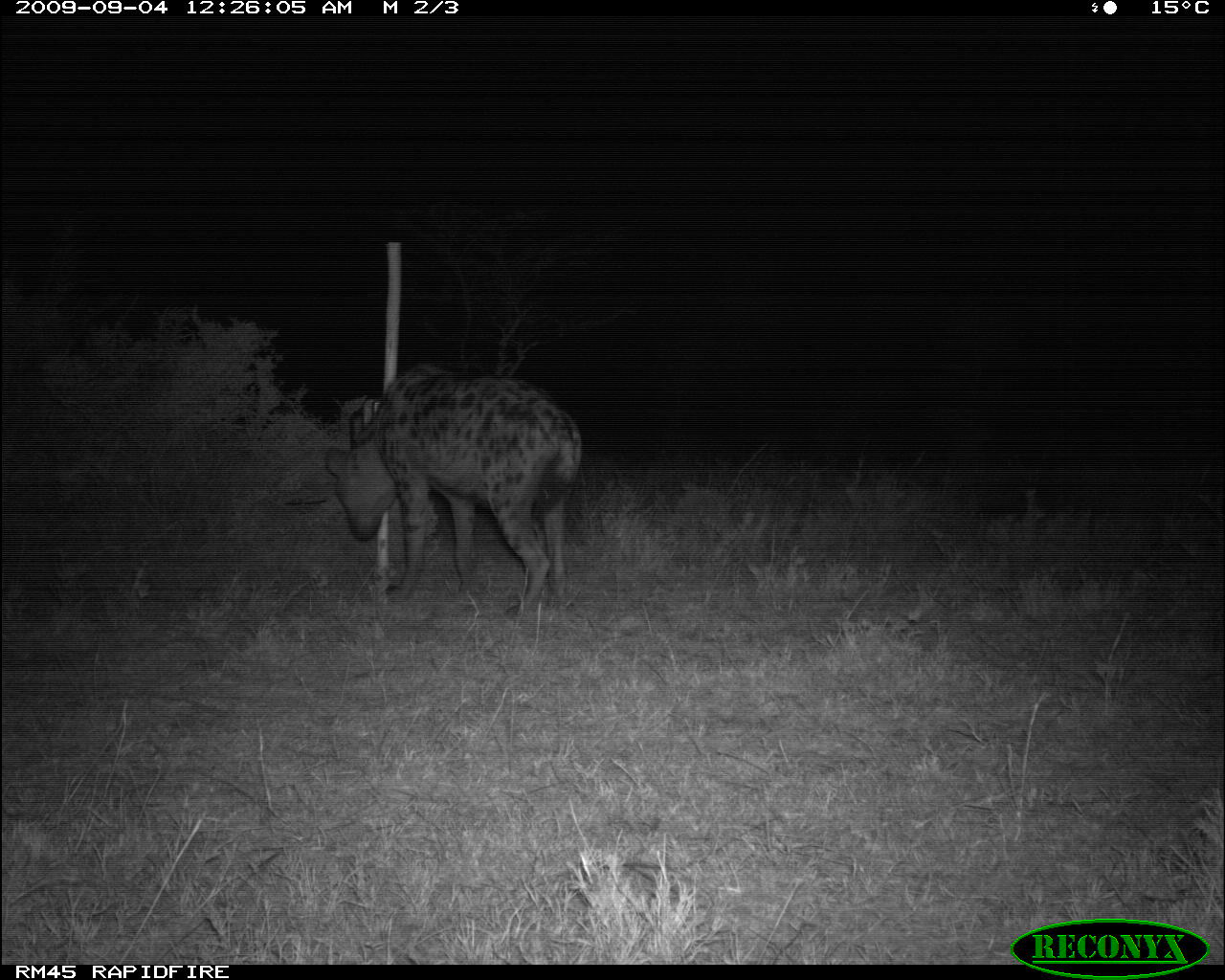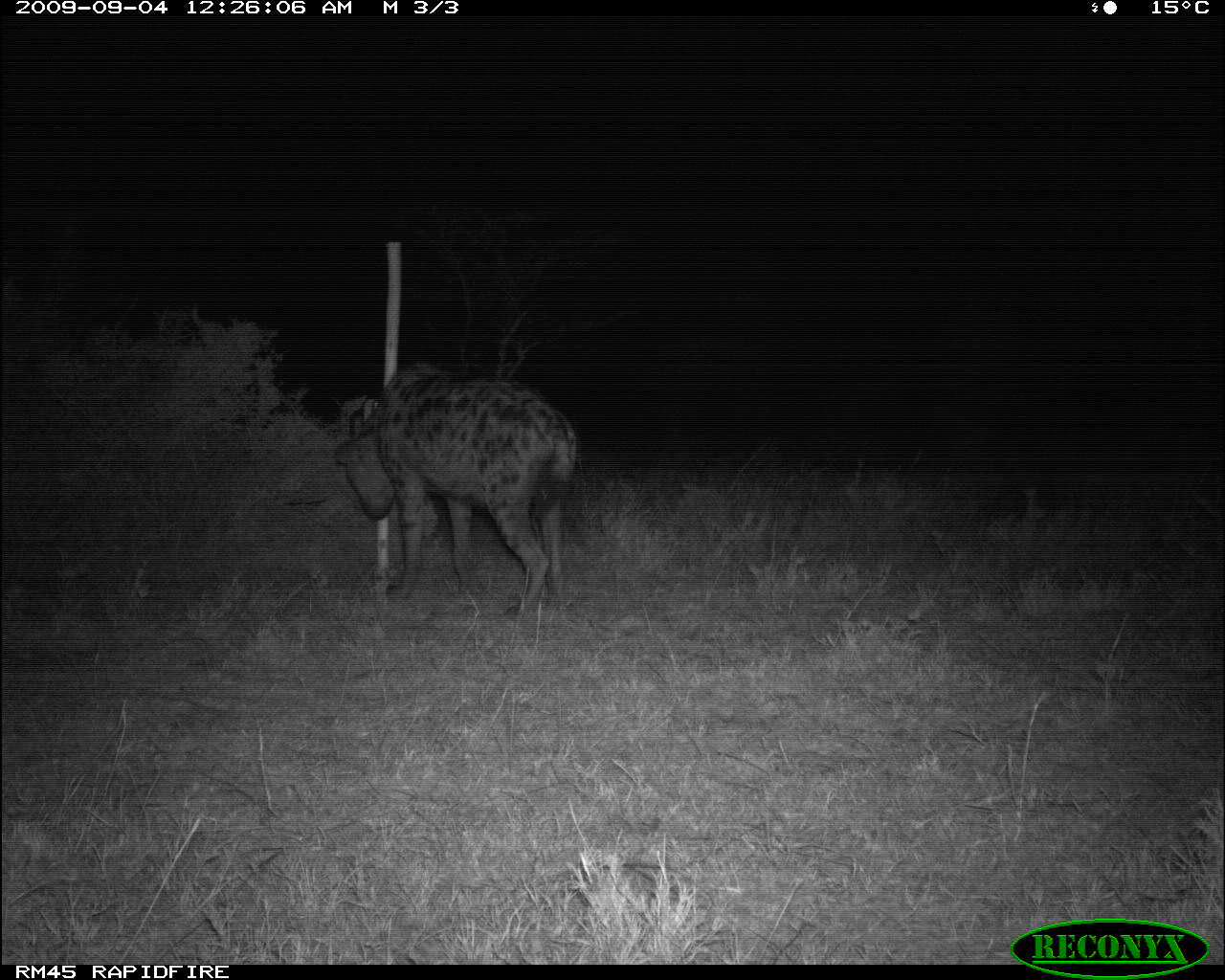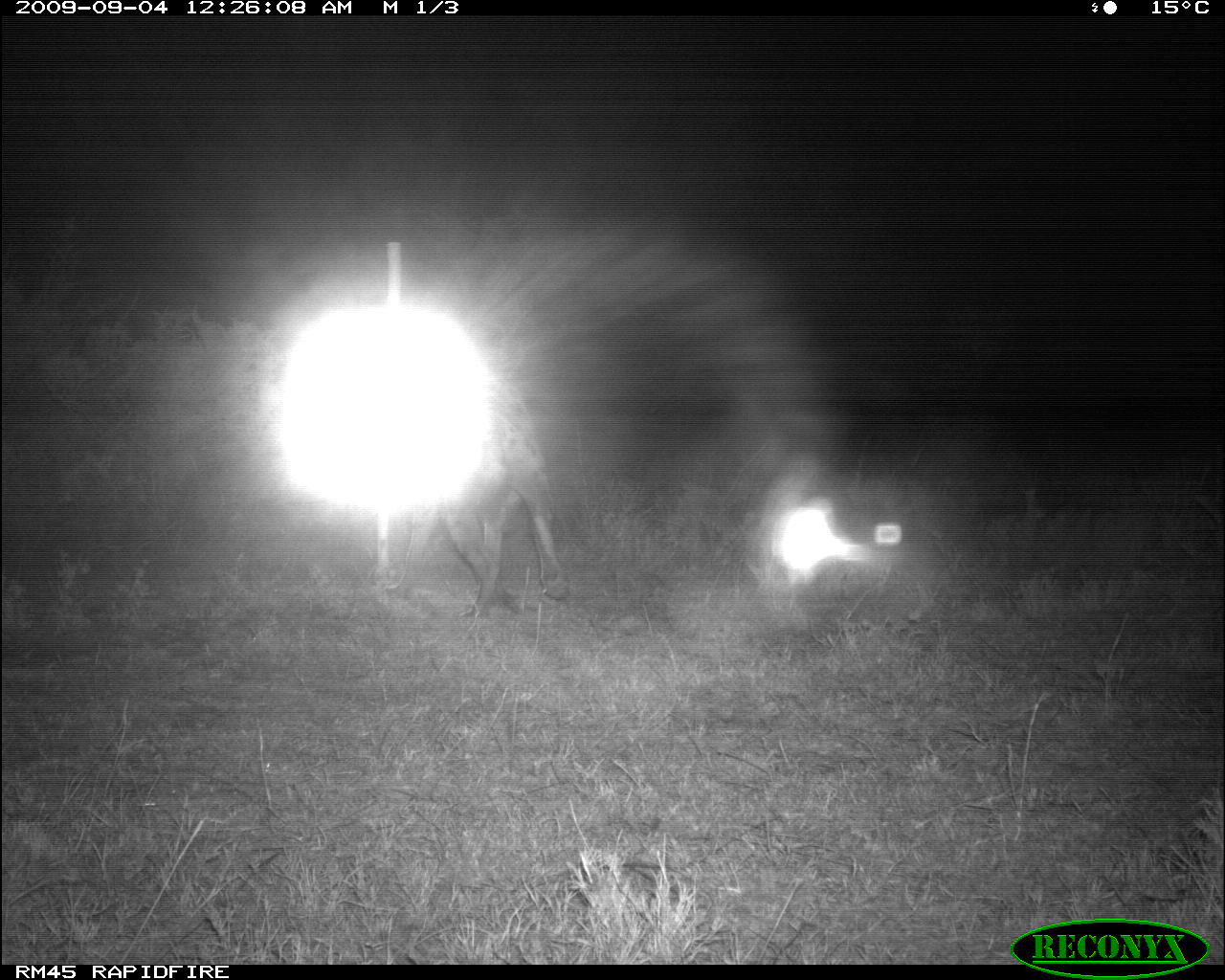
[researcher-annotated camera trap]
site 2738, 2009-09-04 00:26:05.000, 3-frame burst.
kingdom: Animalia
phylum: Chordata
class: Mammalia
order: Carnivora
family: Hyaenidae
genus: Crocuta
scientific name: Crocuta crocuta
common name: spotted hyena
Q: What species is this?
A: Crocuta crocuta (spotted hyena).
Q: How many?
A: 1.